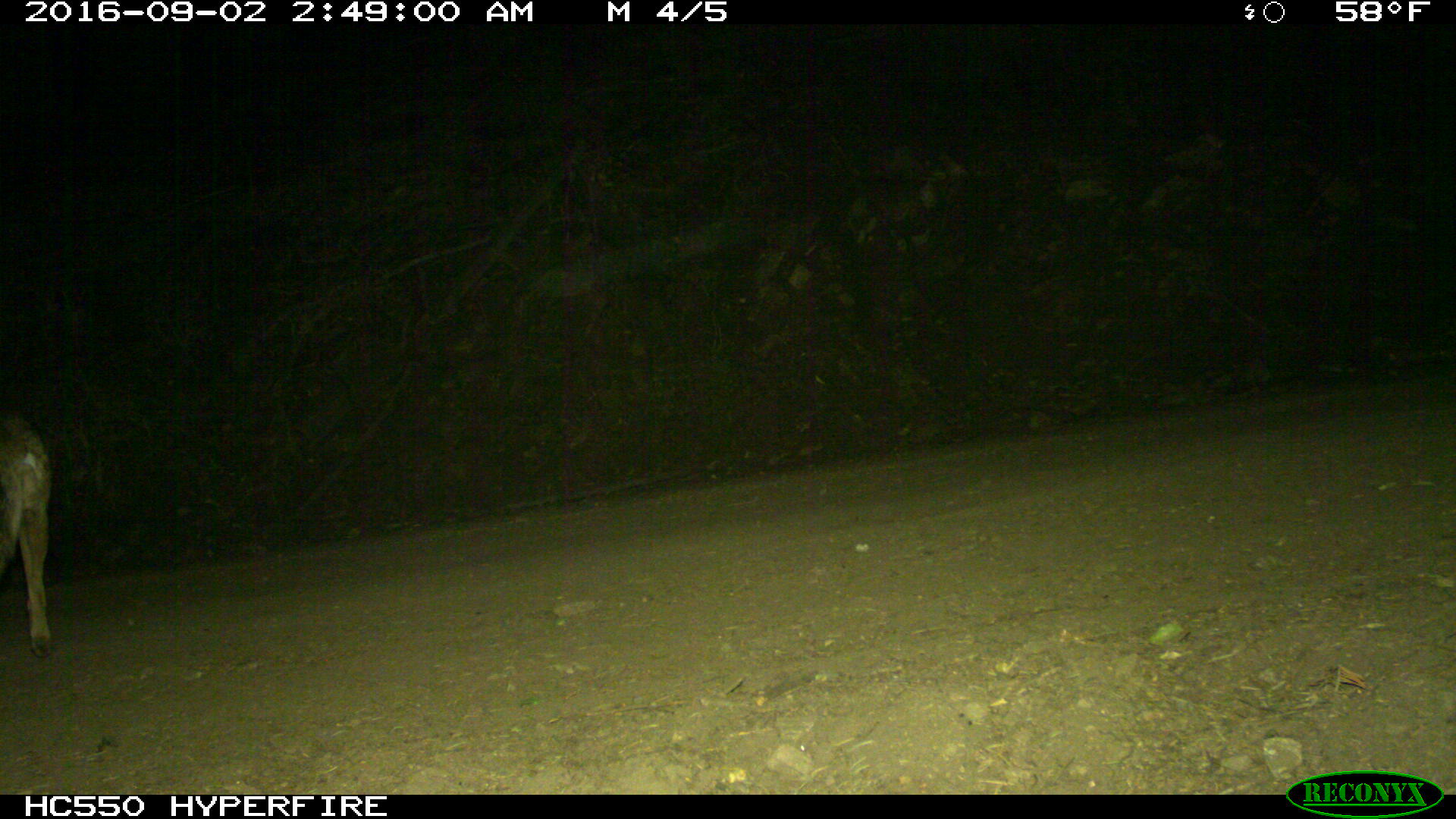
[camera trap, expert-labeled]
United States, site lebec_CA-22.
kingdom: Animalia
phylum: Chordata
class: Mammalia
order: Carnivora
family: Canidae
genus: Canis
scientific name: Canis latrans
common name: coyote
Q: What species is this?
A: Canis latrans (coyote).